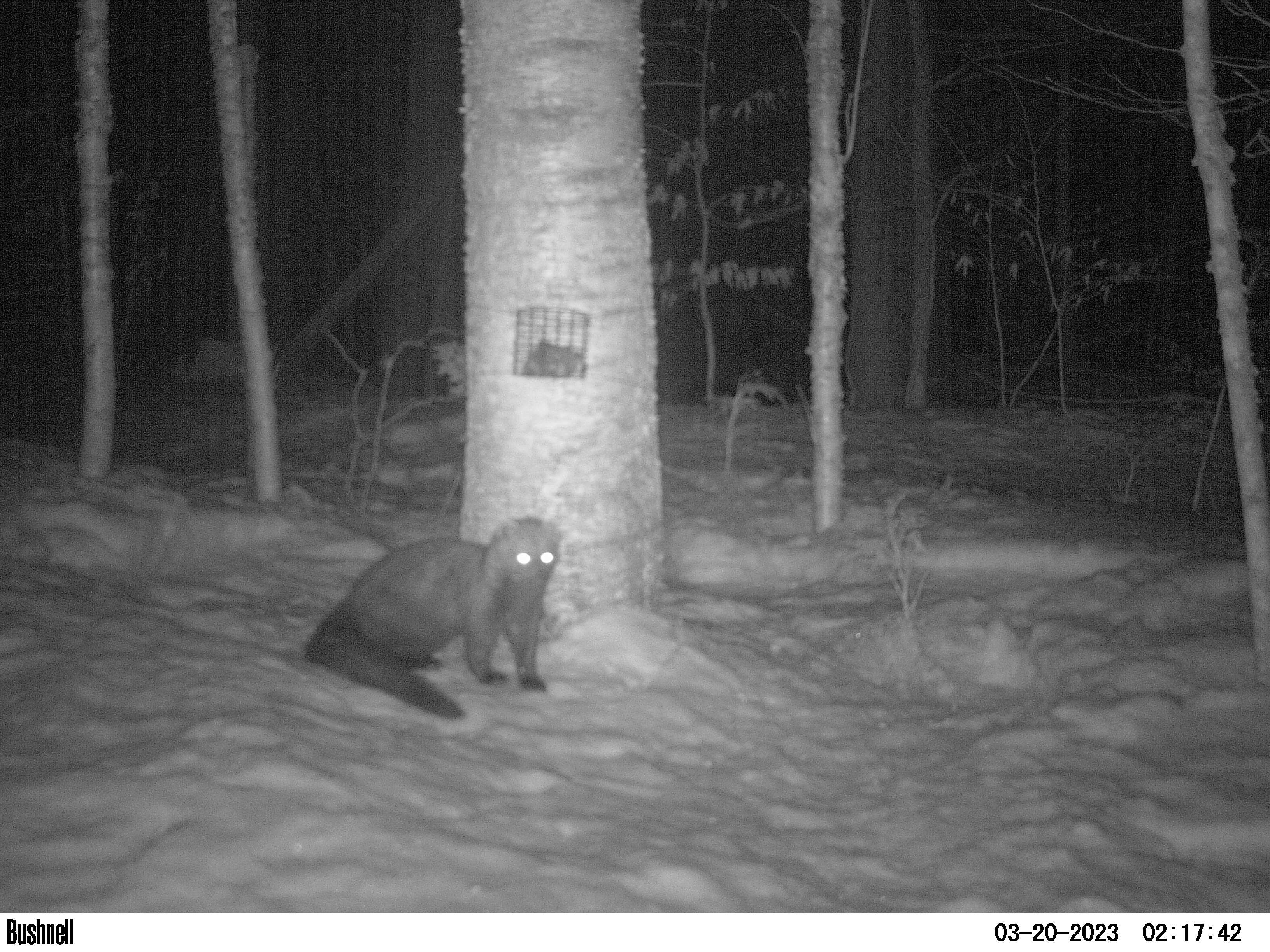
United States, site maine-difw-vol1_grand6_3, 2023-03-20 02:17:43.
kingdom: Animalia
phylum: Chordata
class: Mammalia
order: Carnivora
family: Mustelidae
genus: Pekania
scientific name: Pekania pennanti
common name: fisher